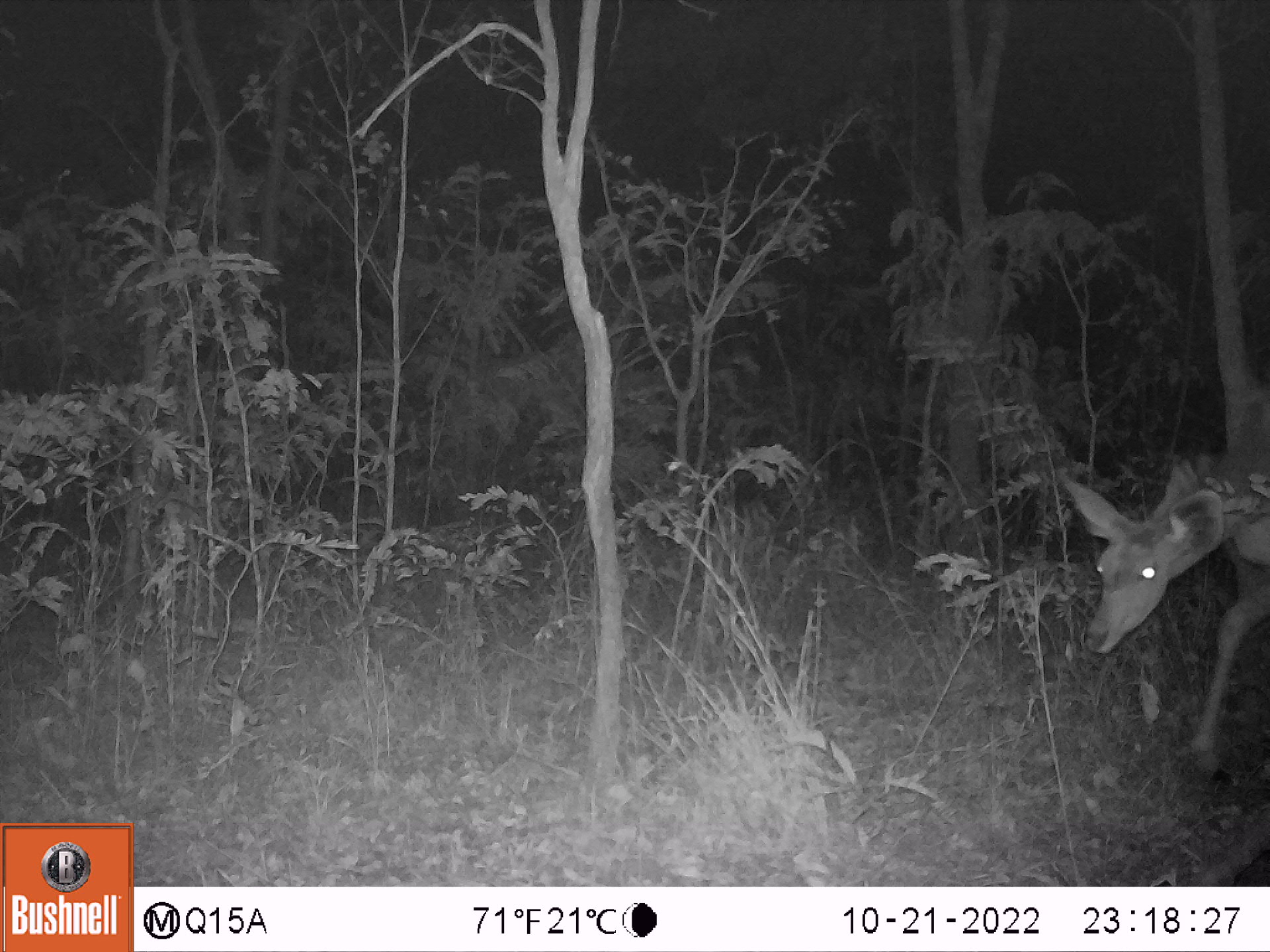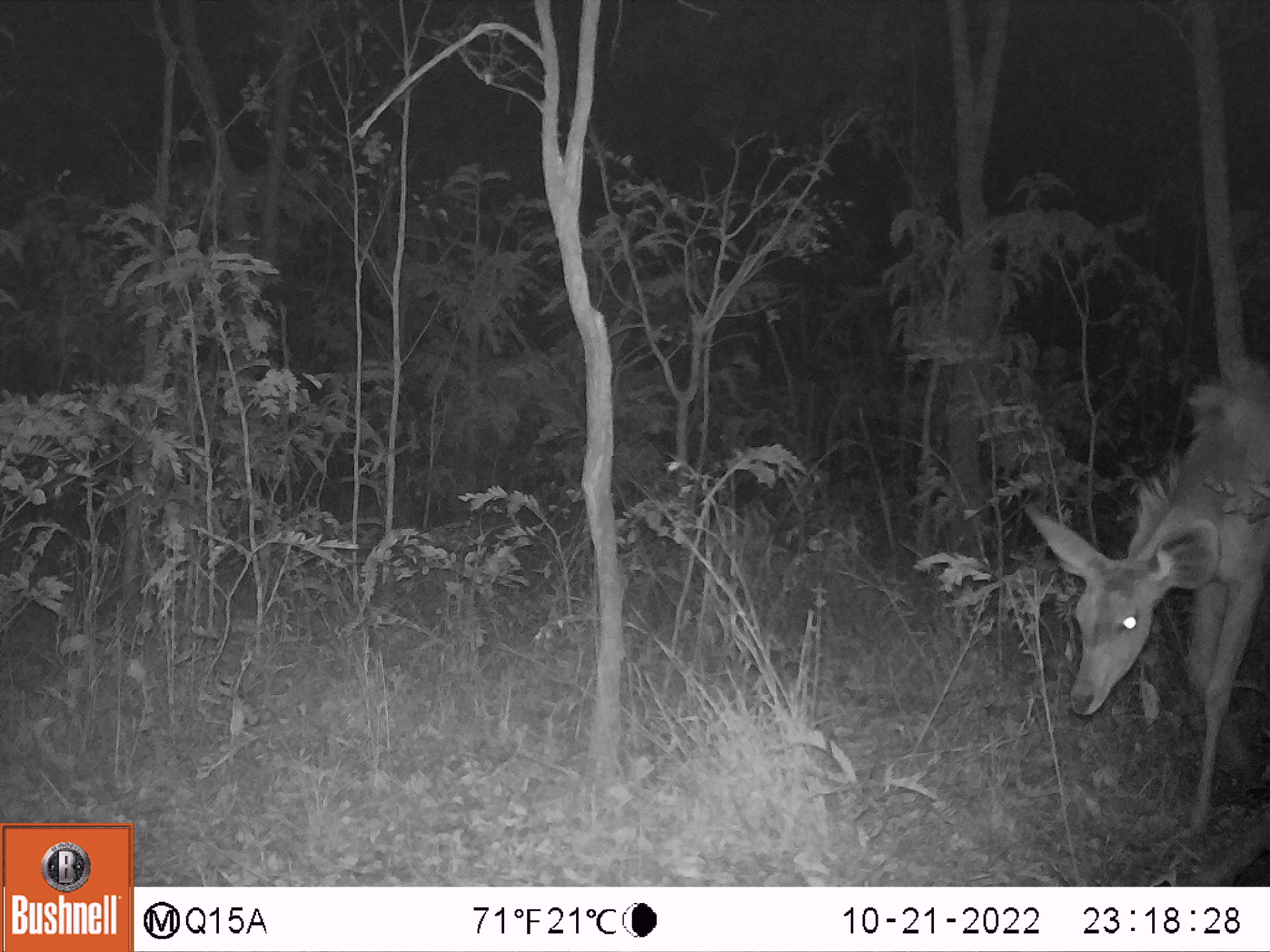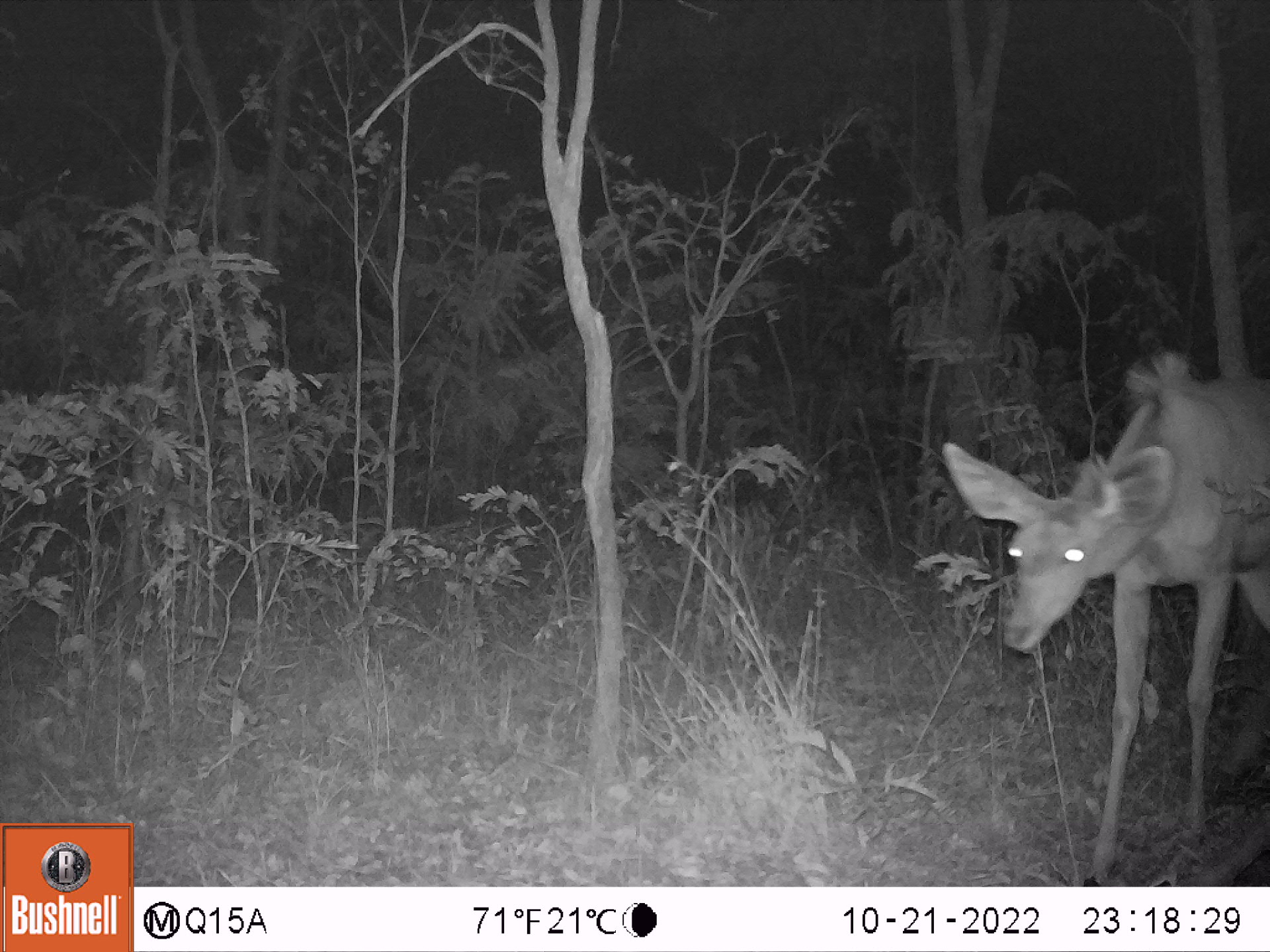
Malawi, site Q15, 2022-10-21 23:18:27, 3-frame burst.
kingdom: Animalia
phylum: Chordata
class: Mammalia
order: Artiodactyla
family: Bovidae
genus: Tragelaphus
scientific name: Tragelaphus strepsiceros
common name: greater kudu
Greater kudu (Tragelaphus strepsiceros), count 1.